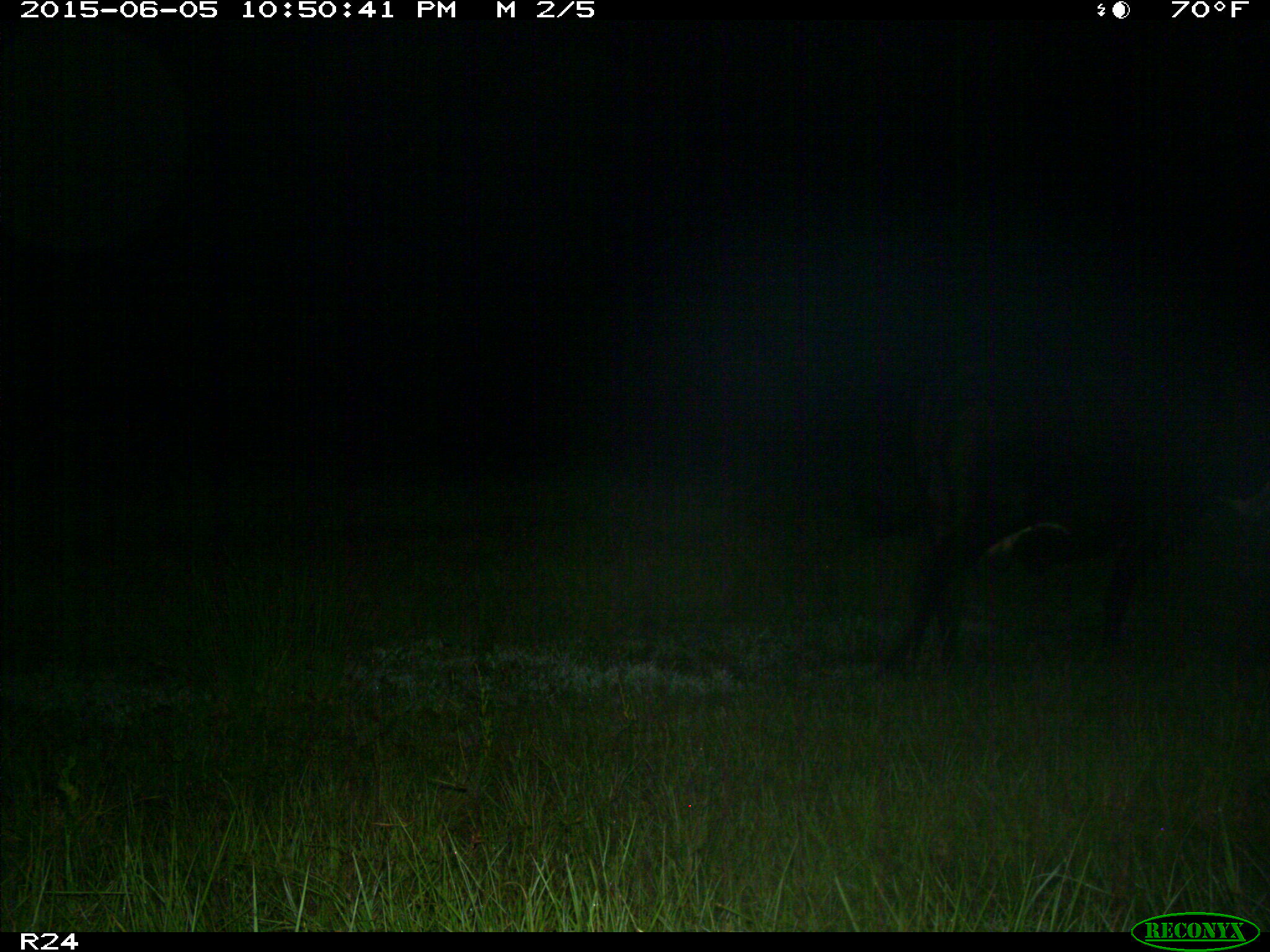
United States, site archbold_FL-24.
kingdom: Animalia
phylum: Chordata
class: Mammalia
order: Artiodactyla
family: Bovidae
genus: Bos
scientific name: Bos taurus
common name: domestic cow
Bos taurus (domestic cow).